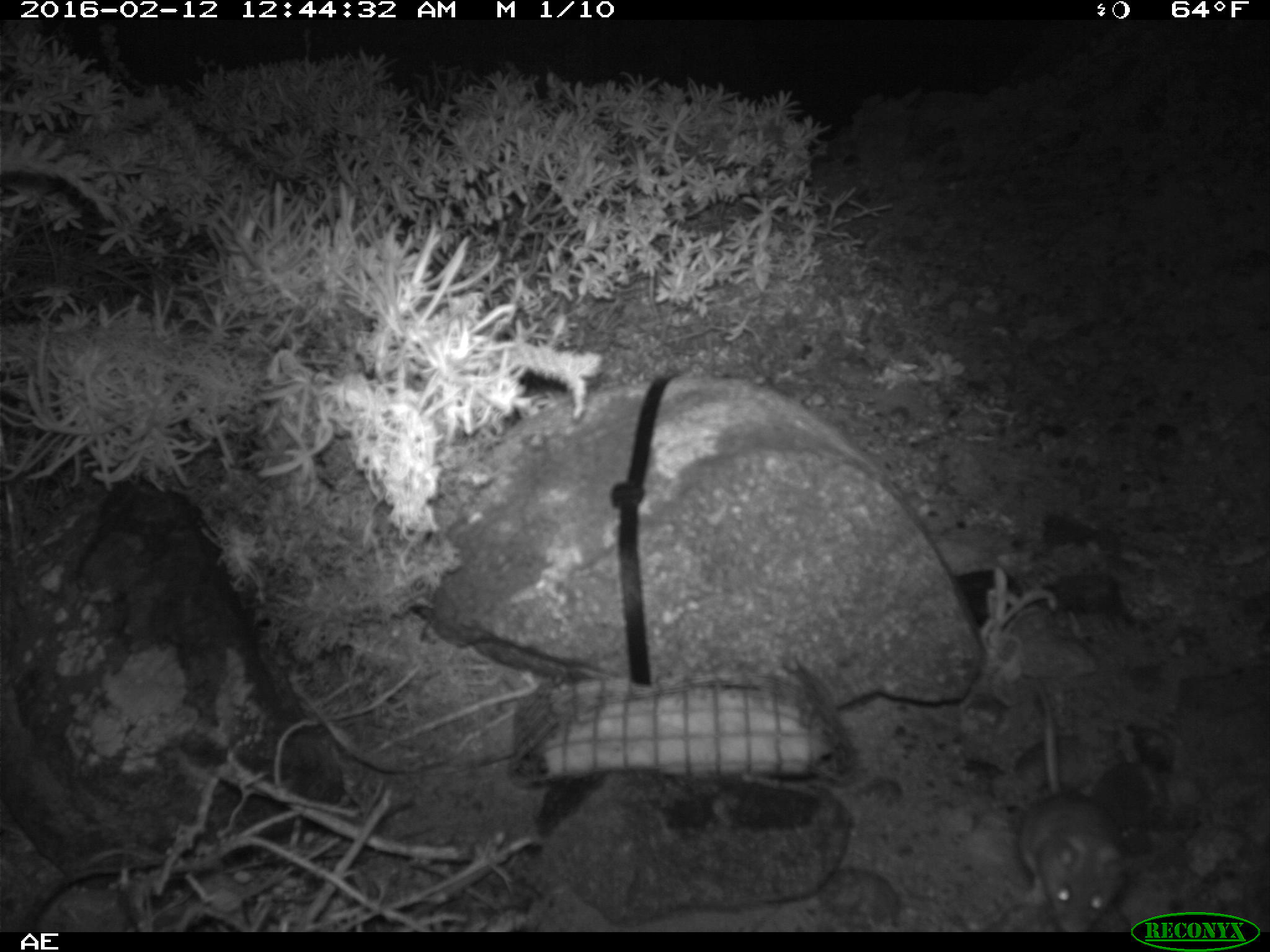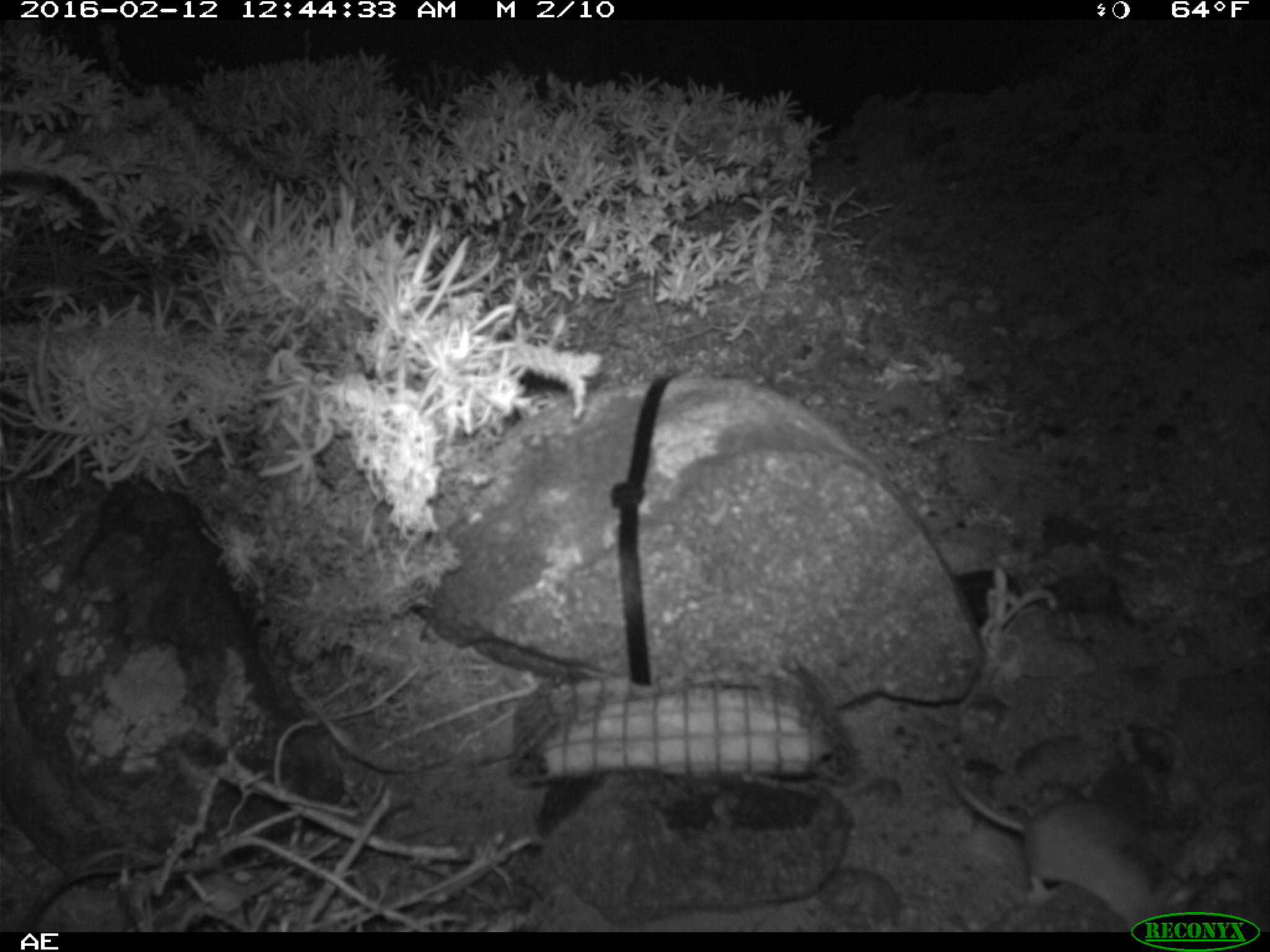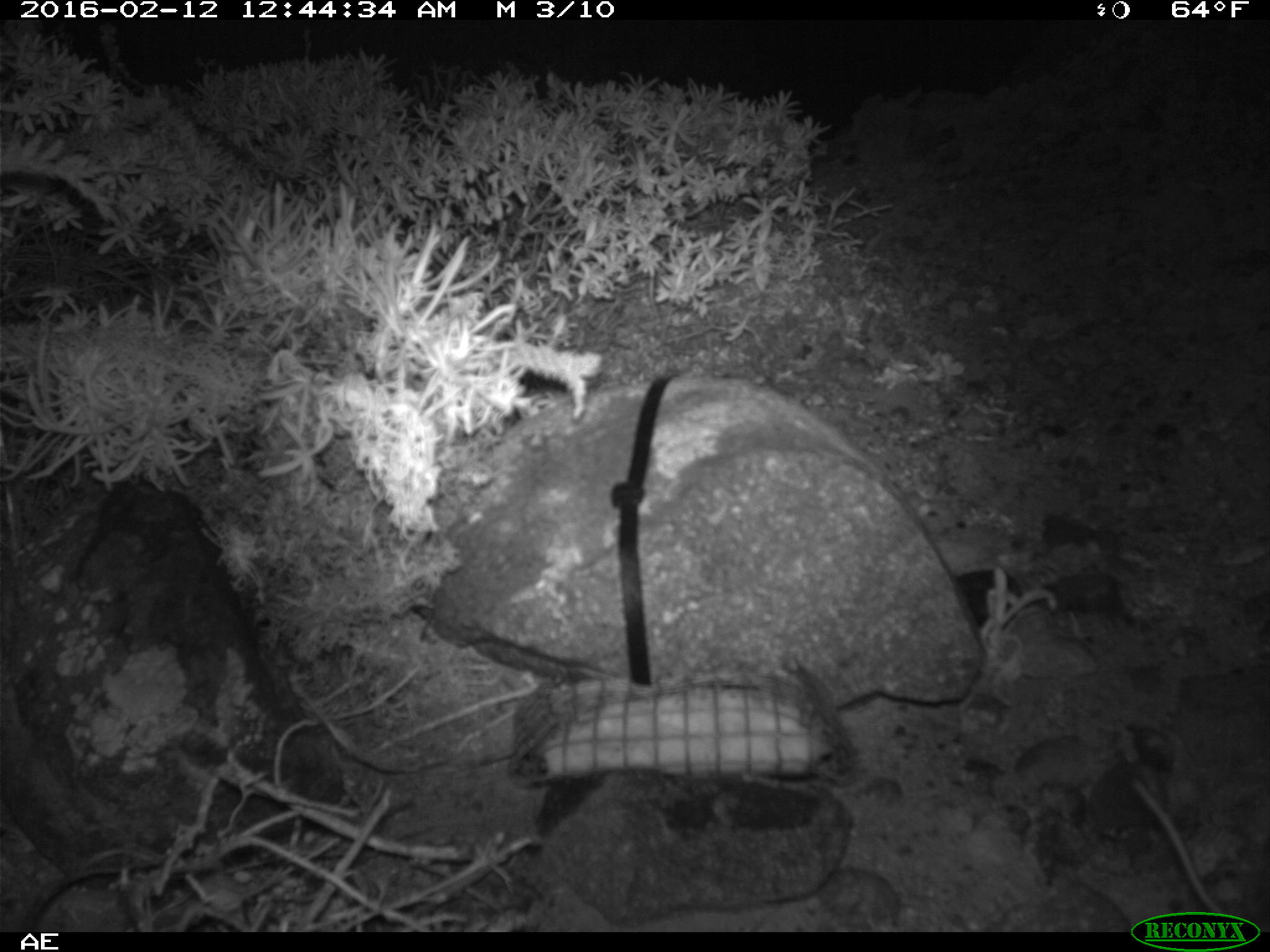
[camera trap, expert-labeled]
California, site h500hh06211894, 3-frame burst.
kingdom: Animalia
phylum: Chordata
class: Mammalia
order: Rodentia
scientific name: Rodentia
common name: rodent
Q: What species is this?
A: Rodent (Rodentia).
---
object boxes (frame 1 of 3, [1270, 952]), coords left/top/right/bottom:
rodent: 1015/676/1127/930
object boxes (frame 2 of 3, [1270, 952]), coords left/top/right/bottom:
rodent: 938/747/1206/930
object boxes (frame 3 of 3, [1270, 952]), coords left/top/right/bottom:
rodent: 1131/777/1222/912